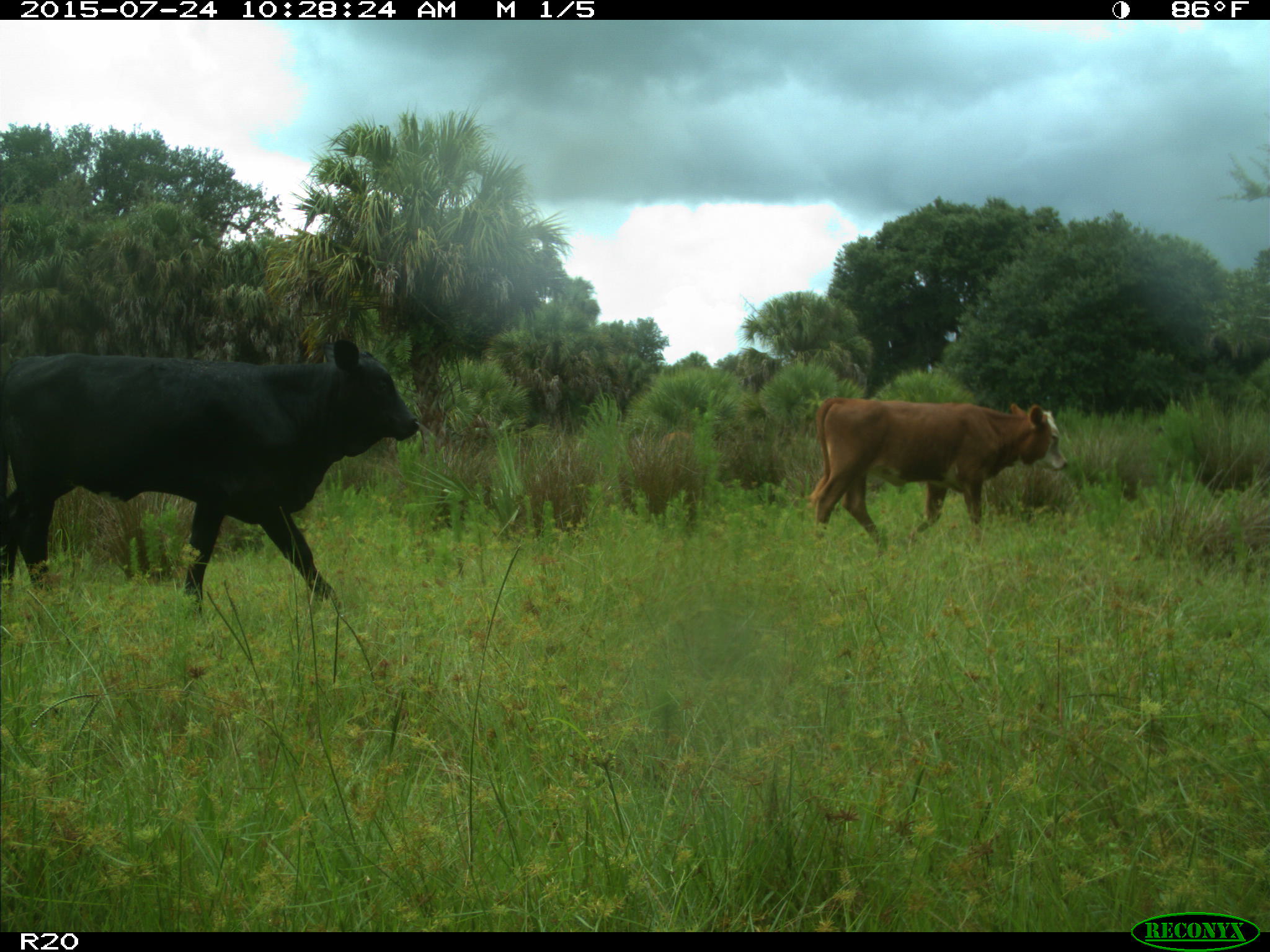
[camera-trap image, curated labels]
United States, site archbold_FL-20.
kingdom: Animalia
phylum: Chordata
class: Mammalia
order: Artiodactyla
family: Bovidae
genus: Bos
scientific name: Bos taurus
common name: domestic cow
Bos taurus (domestic cow).